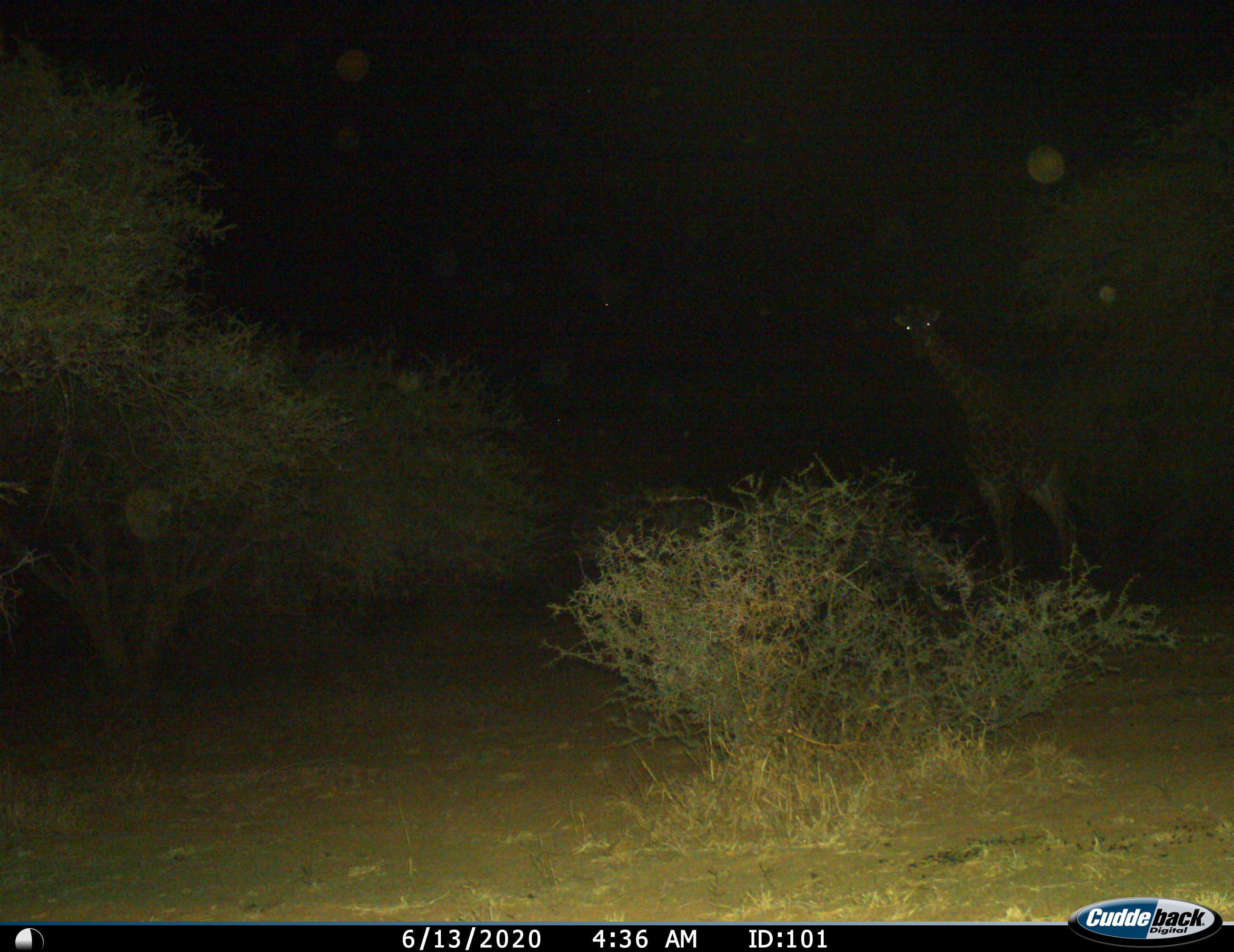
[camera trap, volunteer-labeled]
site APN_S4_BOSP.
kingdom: Animalia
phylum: Chordata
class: Mammalia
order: Artiodactyla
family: Giraffidae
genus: Giraffa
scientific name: Giraffa camelopardalis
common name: giraffe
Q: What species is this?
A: Giraffe (Giraffa camelopardalis).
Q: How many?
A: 1.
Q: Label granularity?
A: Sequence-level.